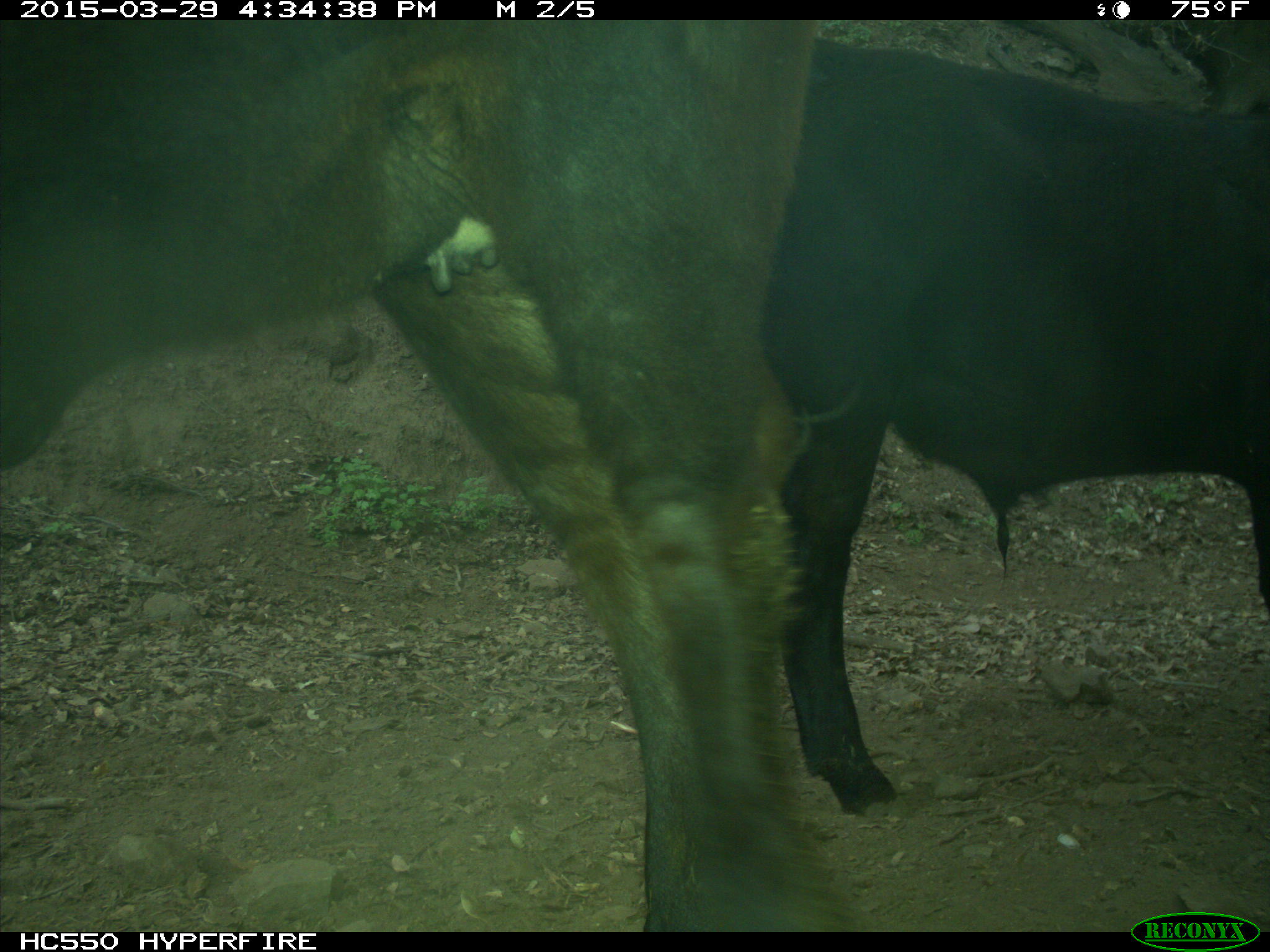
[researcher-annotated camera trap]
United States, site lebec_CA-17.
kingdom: Animalia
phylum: Chordata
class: Mammalia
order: Artiodactyla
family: Bovidae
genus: Bos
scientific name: Bos taurus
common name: domestic cow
Bos taurus (domestic cow).